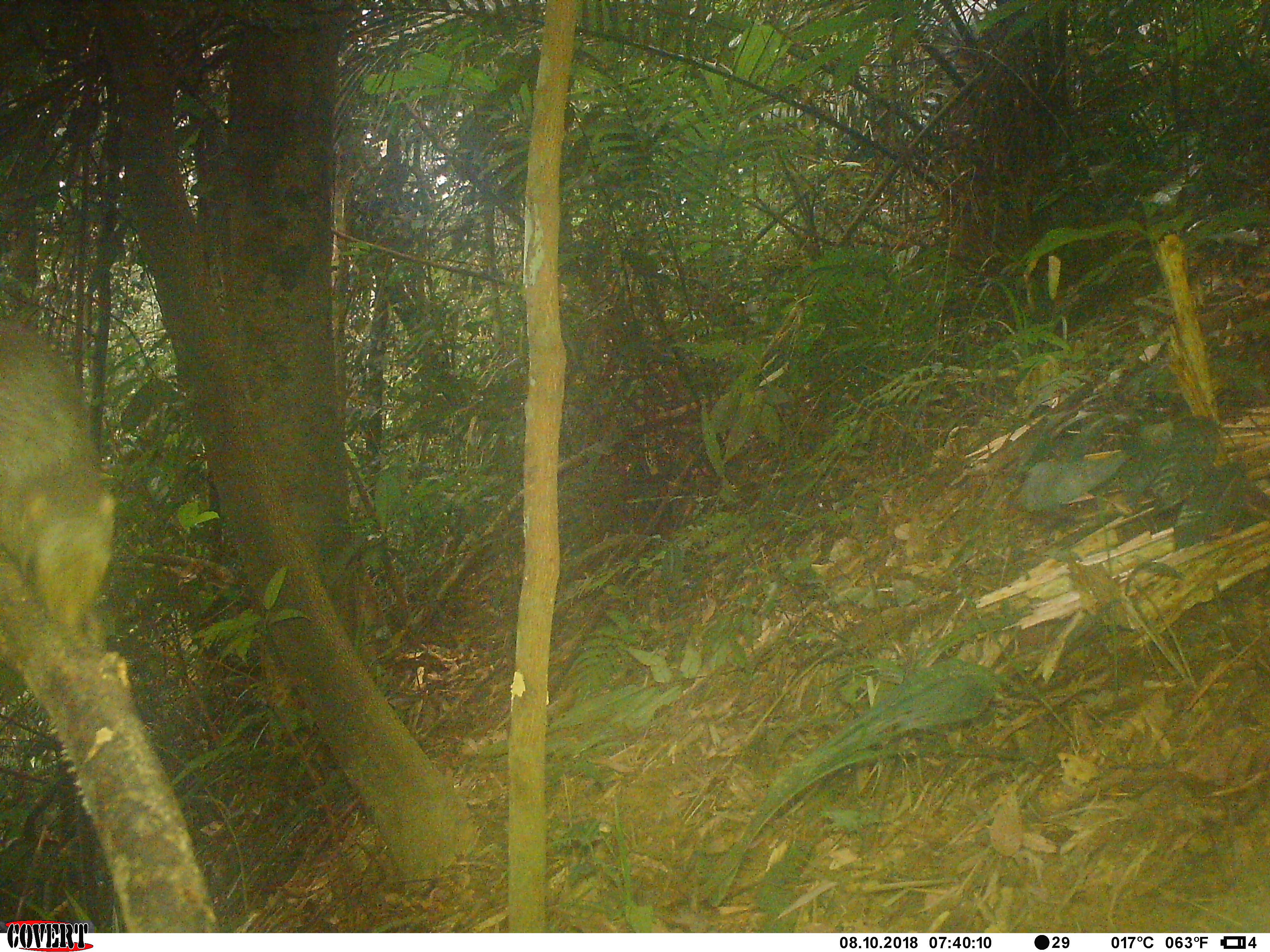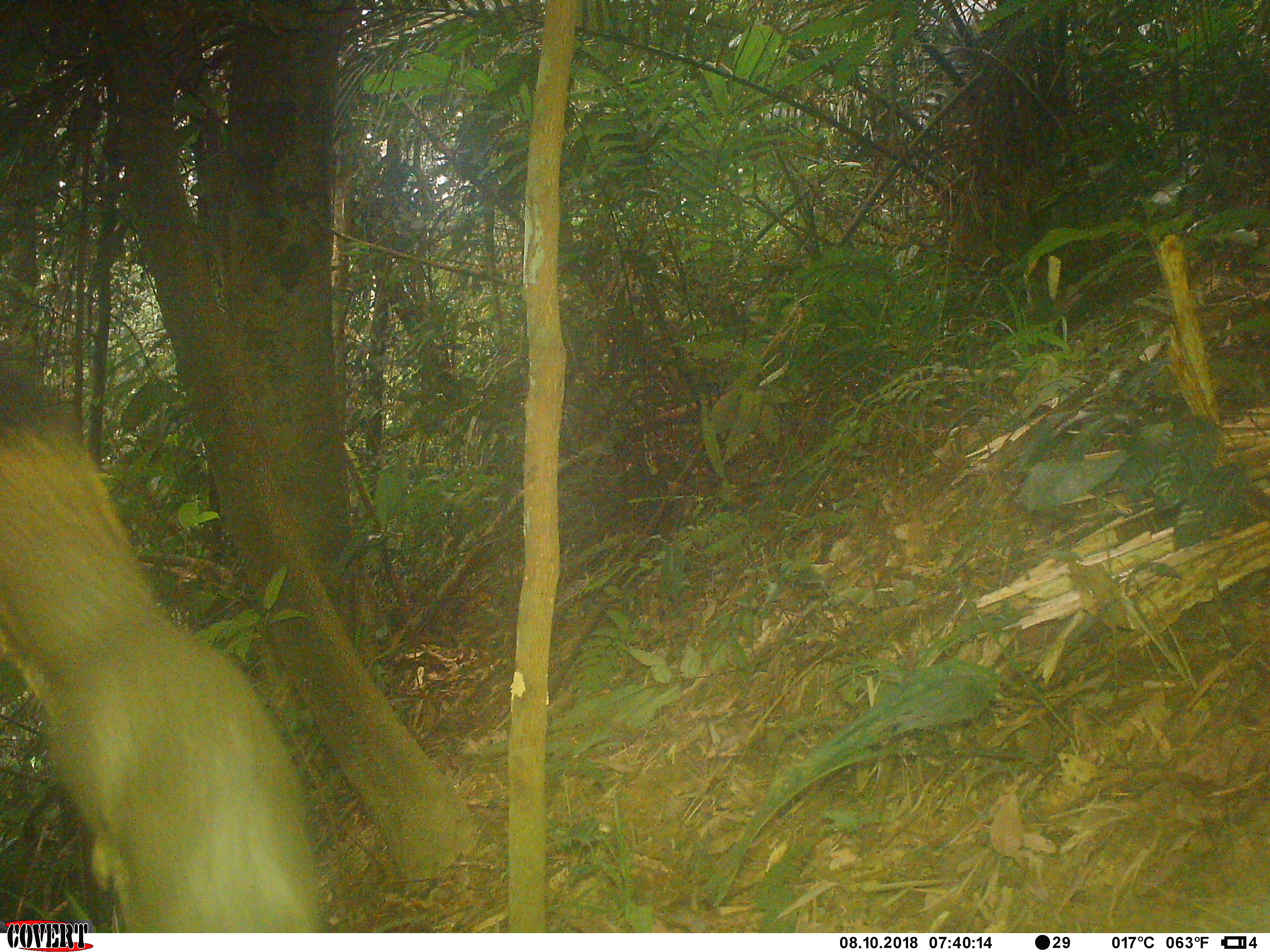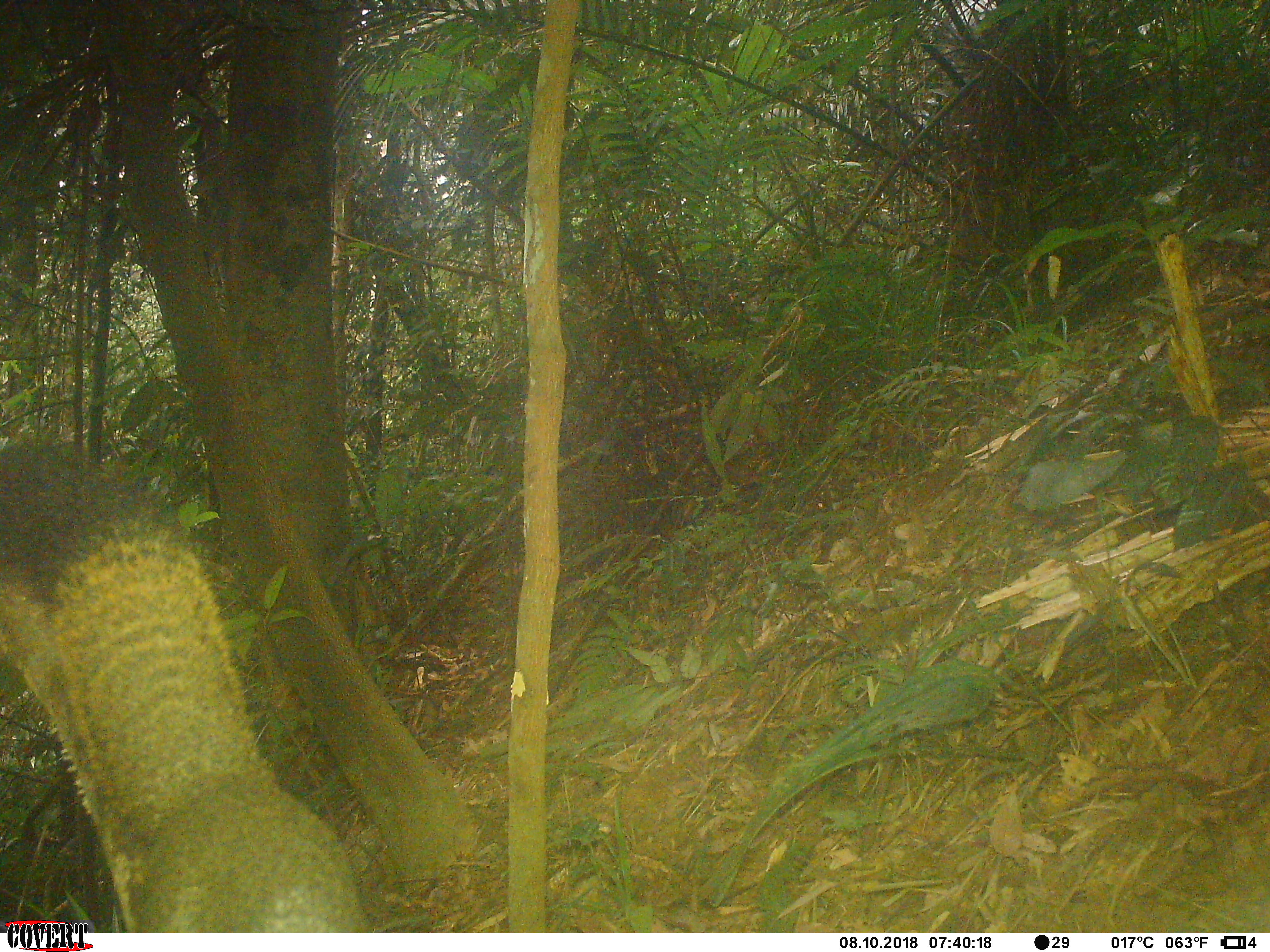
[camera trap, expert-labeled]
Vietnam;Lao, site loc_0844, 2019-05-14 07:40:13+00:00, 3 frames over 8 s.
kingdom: Animalia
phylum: Chordata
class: Mammalia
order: Rodentia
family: Sciuridae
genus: Sciurus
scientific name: Sciurus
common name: squirrel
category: unidentified squirrel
Unidentified squirrel (squirrel) (Sciurus). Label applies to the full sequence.